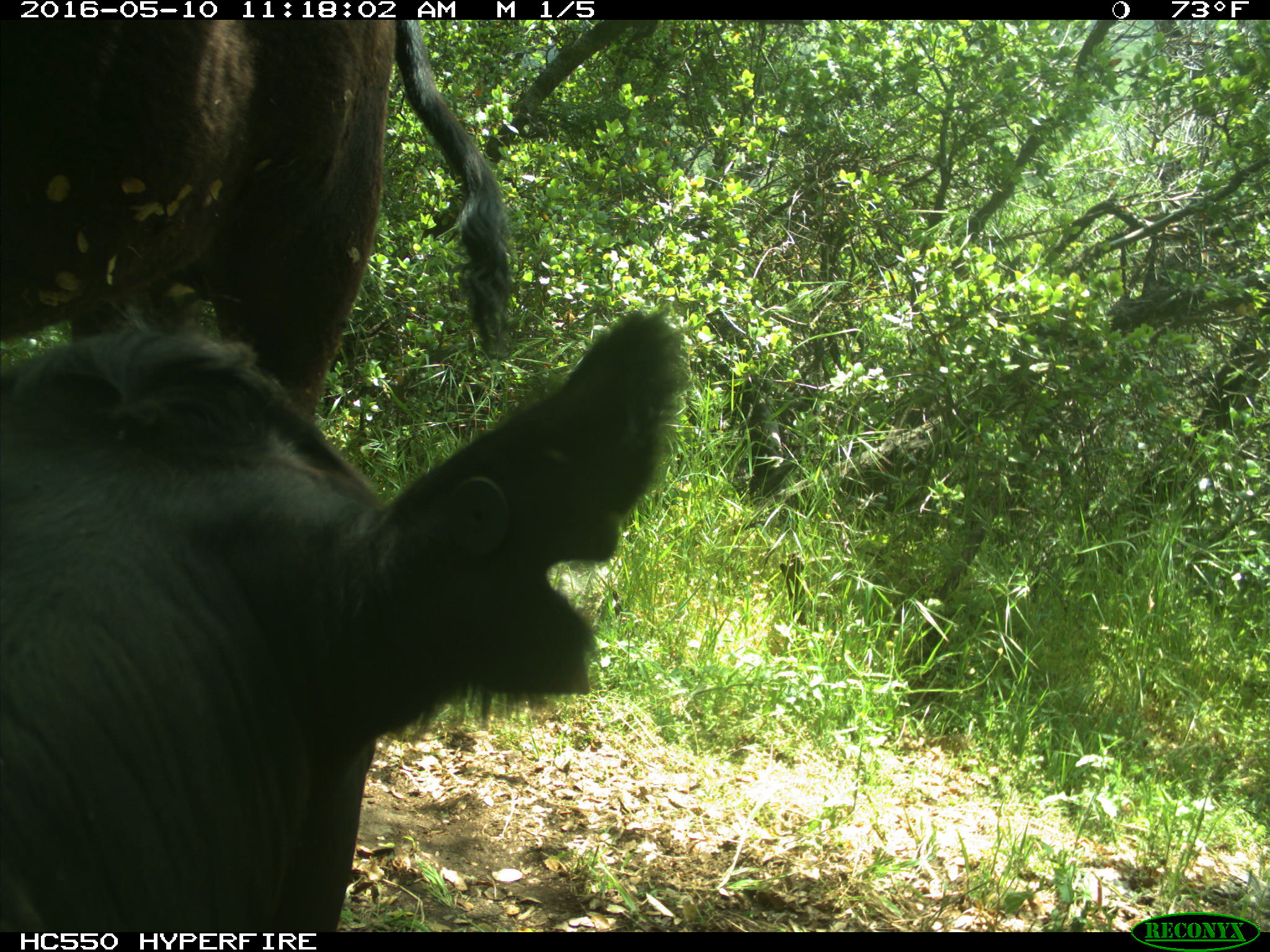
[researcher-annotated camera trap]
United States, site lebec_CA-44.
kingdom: Animalia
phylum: Chordata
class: Mammalia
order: Artiodactyla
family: Bovidae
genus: Bos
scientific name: Bos taurus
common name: domestic cow